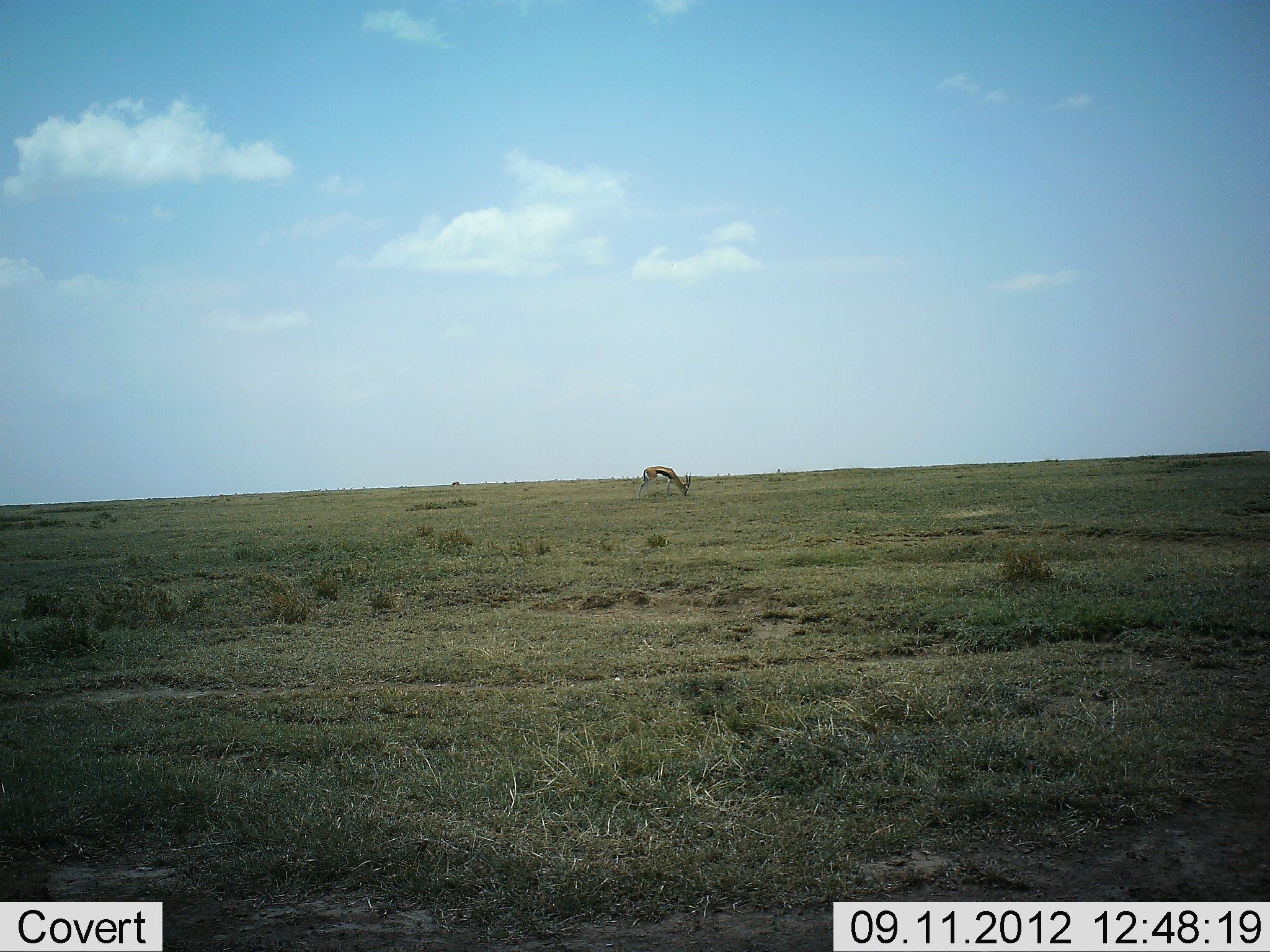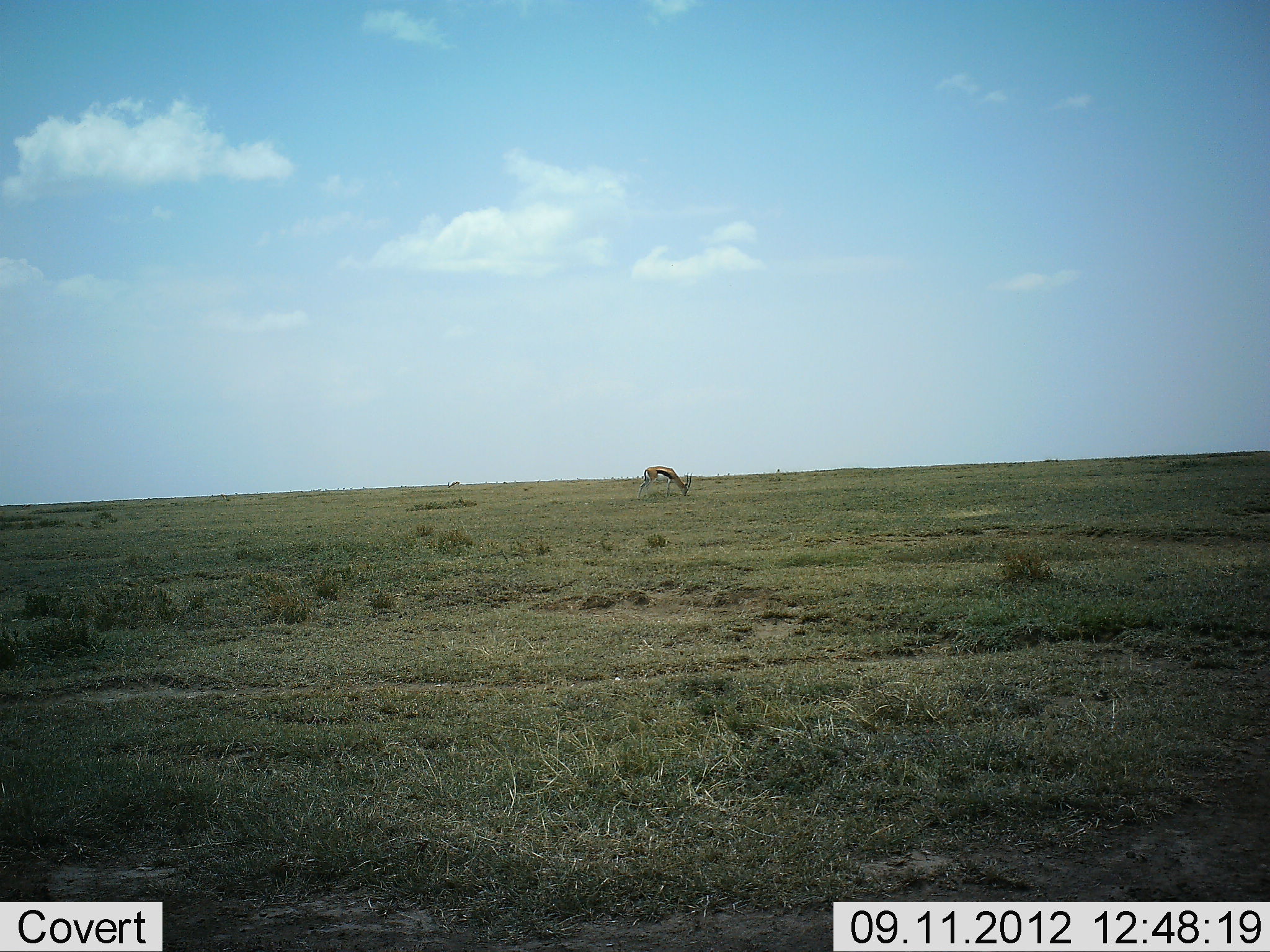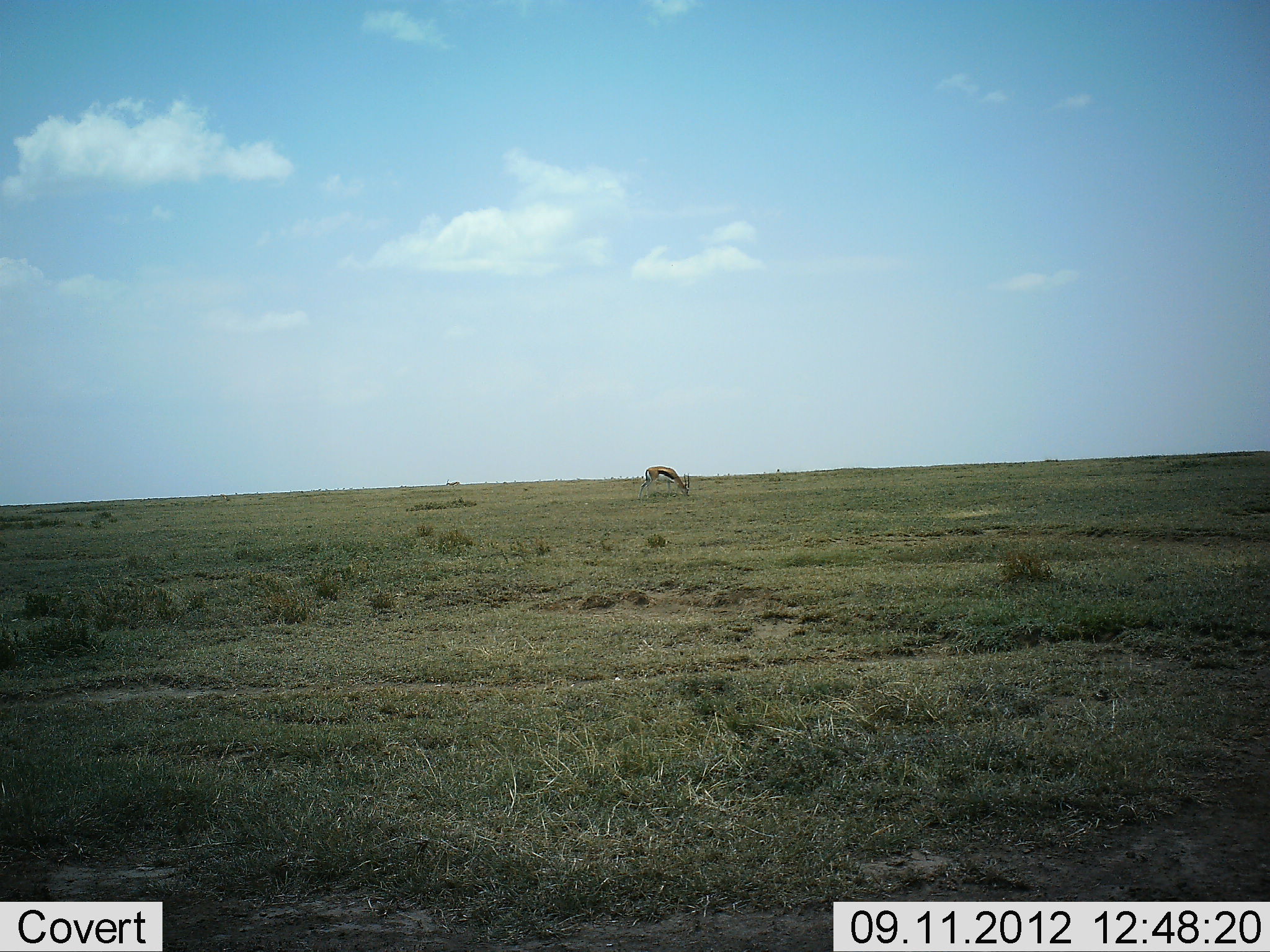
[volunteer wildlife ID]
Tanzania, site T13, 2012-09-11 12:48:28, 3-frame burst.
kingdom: Animalia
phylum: Chordata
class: Mammalia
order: Artiodactyla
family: Bovidae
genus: Eudorcas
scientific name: Eudorcas thomsonii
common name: thomson's gazelle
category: gazellethomsons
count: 1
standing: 20%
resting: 0%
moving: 0%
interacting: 0%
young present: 0%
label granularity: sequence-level